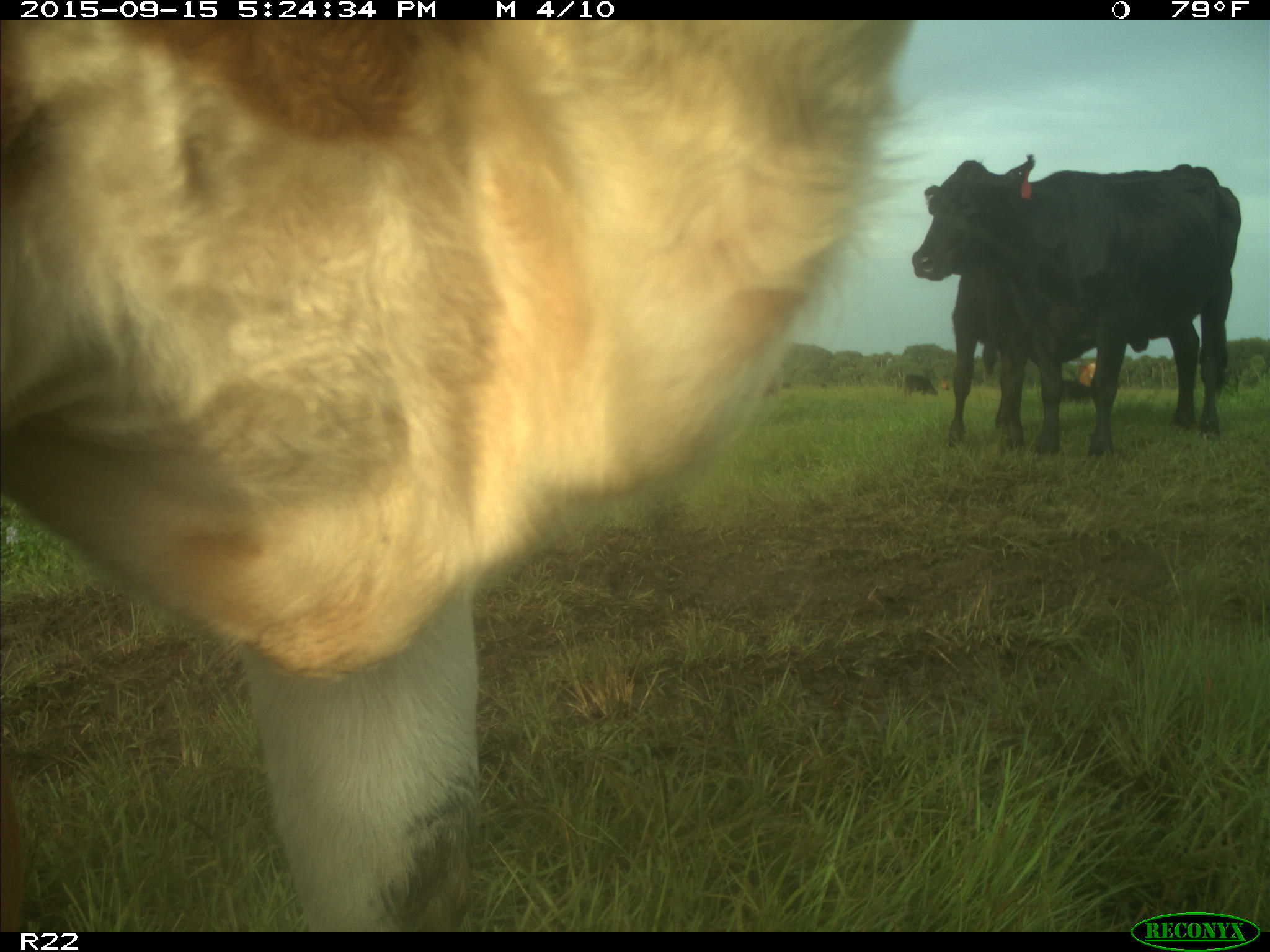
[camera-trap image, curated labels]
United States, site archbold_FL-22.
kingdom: Animalia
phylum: Chordata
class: Mammalia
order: Artiodactyla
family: Bovidae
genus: Bos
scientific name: Bos taurus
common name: domestic cow